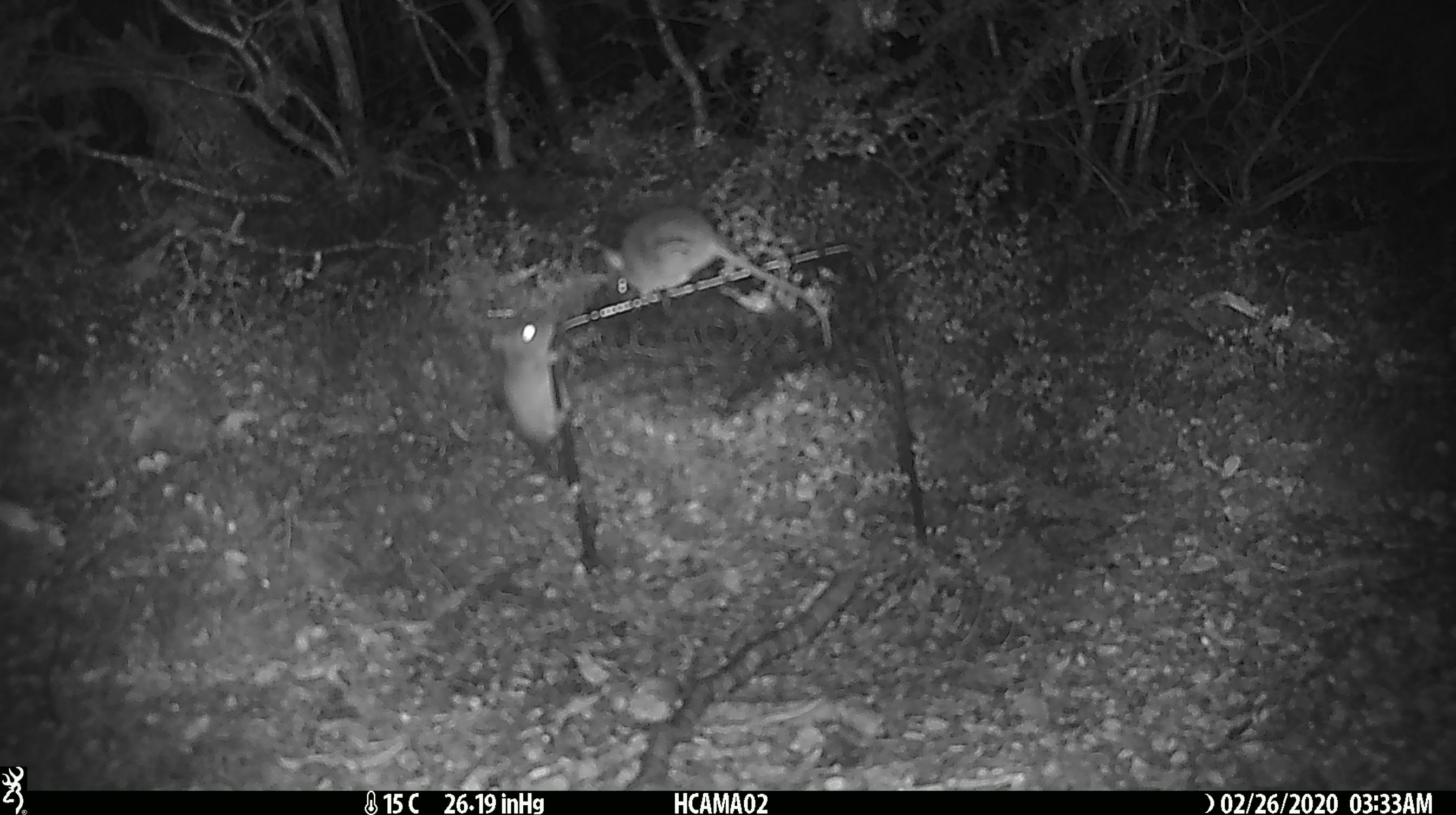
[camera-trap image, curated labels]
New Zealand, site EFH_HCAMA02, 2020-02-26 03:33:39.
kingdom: Animalia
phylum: Chordata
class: Mammalia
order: Rodentia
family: Muridae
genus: Mus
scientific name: Mus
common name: mouse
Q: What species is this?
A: Mouse (Mus).